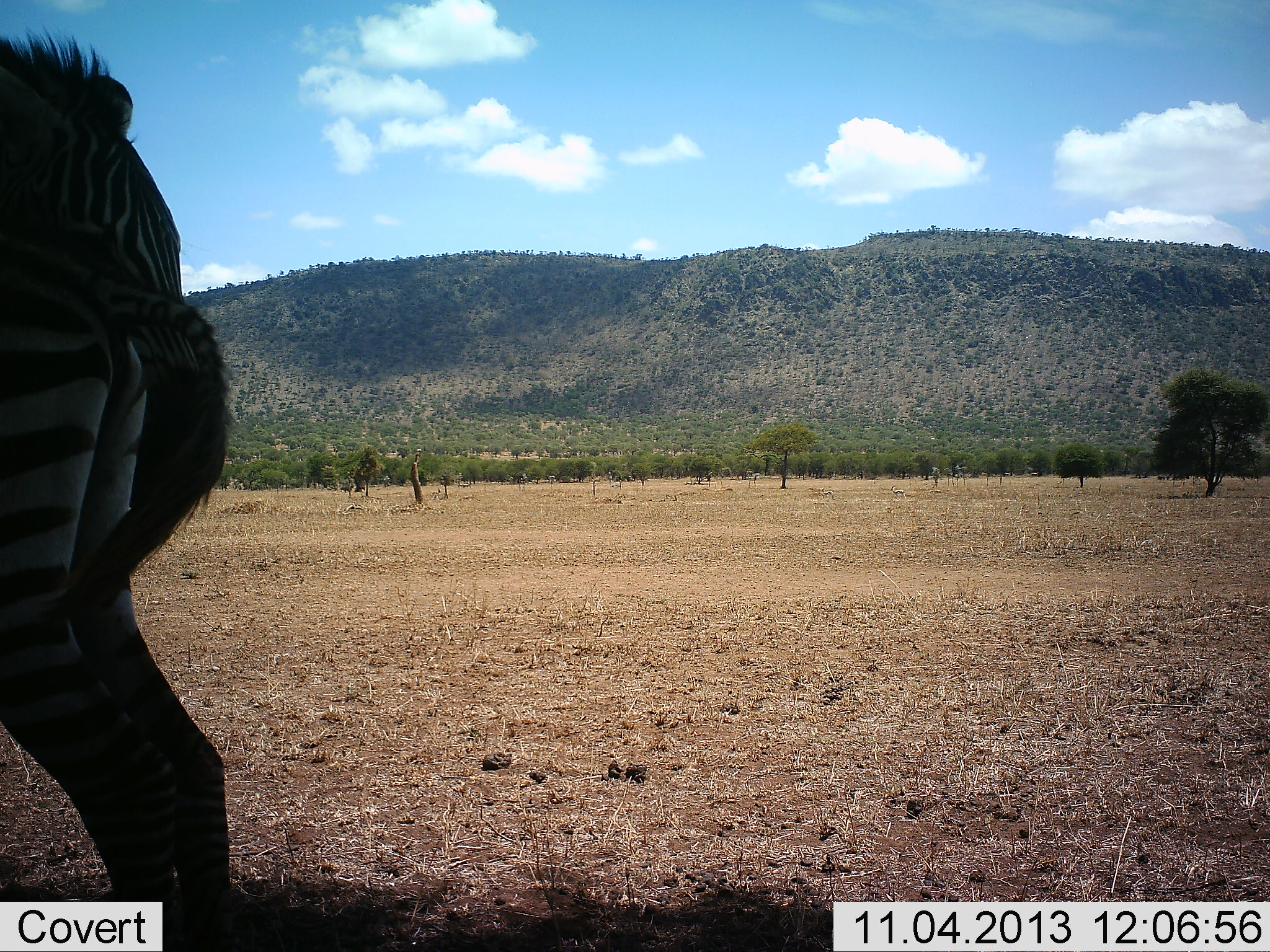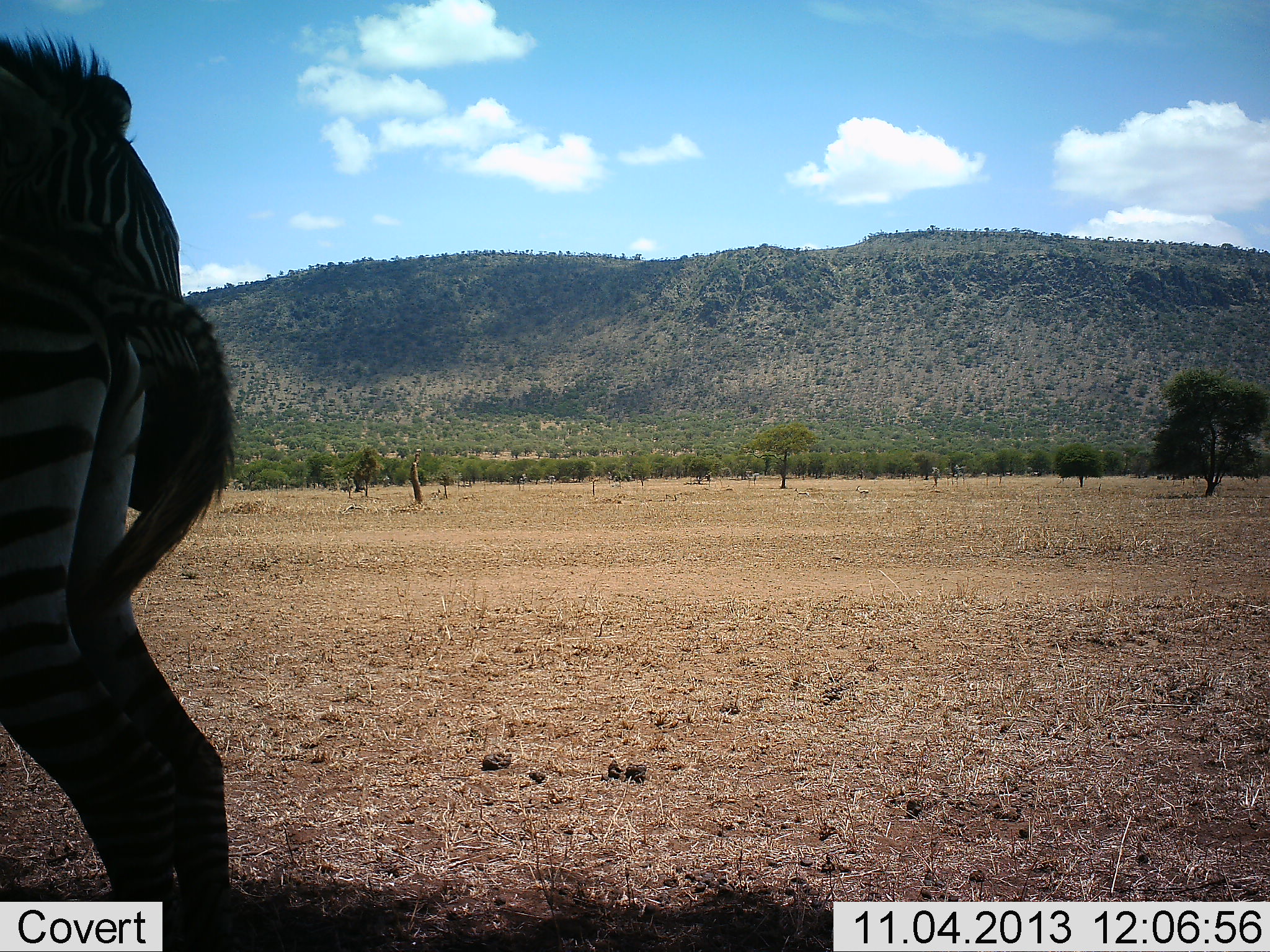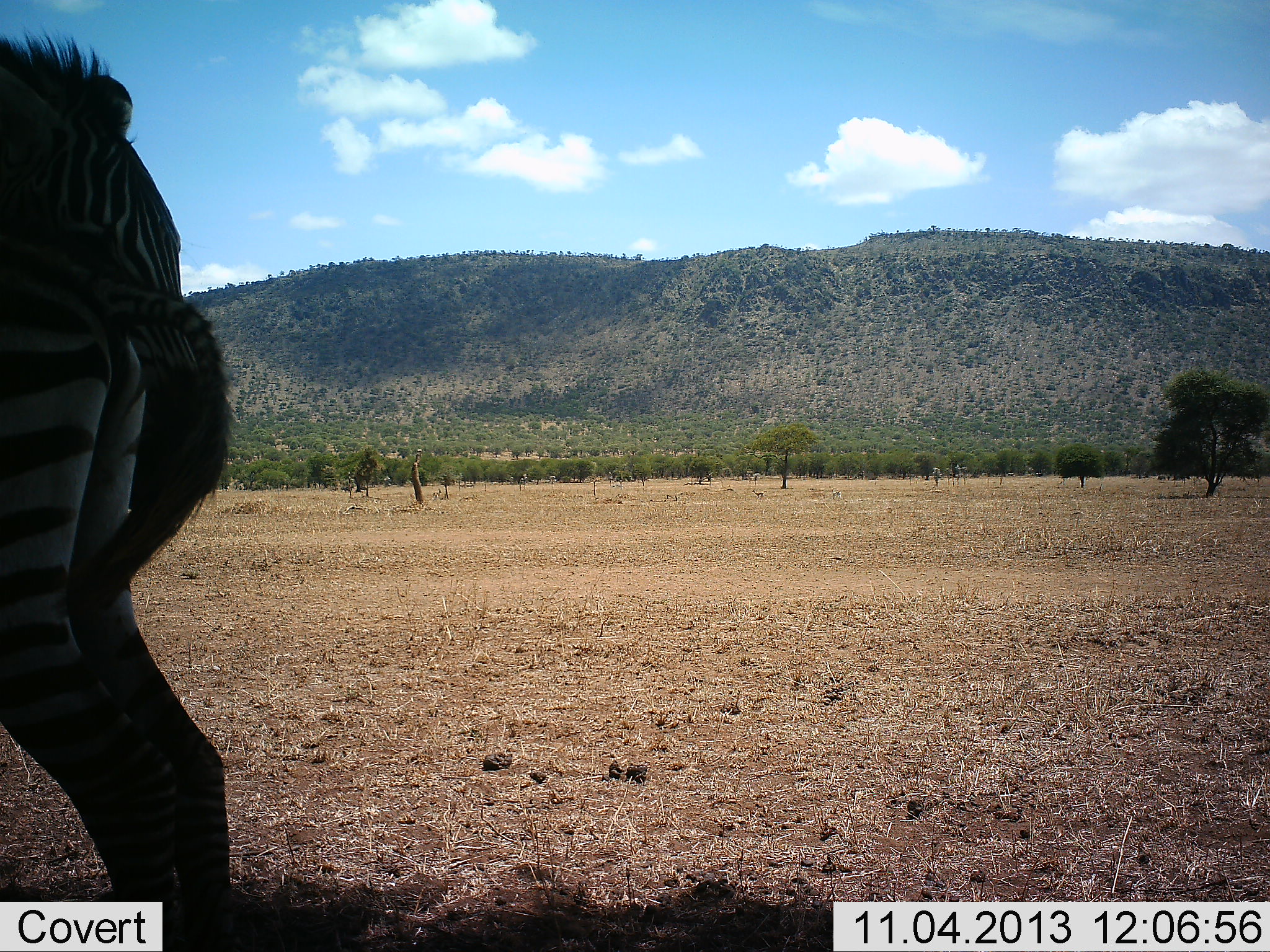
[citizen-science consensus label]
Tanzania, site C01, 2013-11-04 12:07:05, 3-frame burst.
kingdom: Animalia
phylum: Chordata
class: Mammalia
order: Perissodactyla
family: Equidae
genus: Equus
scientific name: Equus quagga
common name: plains zebra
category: zebra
Zebra (plains zebra) (Equus quagga), count 1. Behavior (volunteer vote fractions): standing 91%, resting 0%, moving 9%, interacting 9%. Young present (vote fraction): 0%. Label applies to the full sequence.